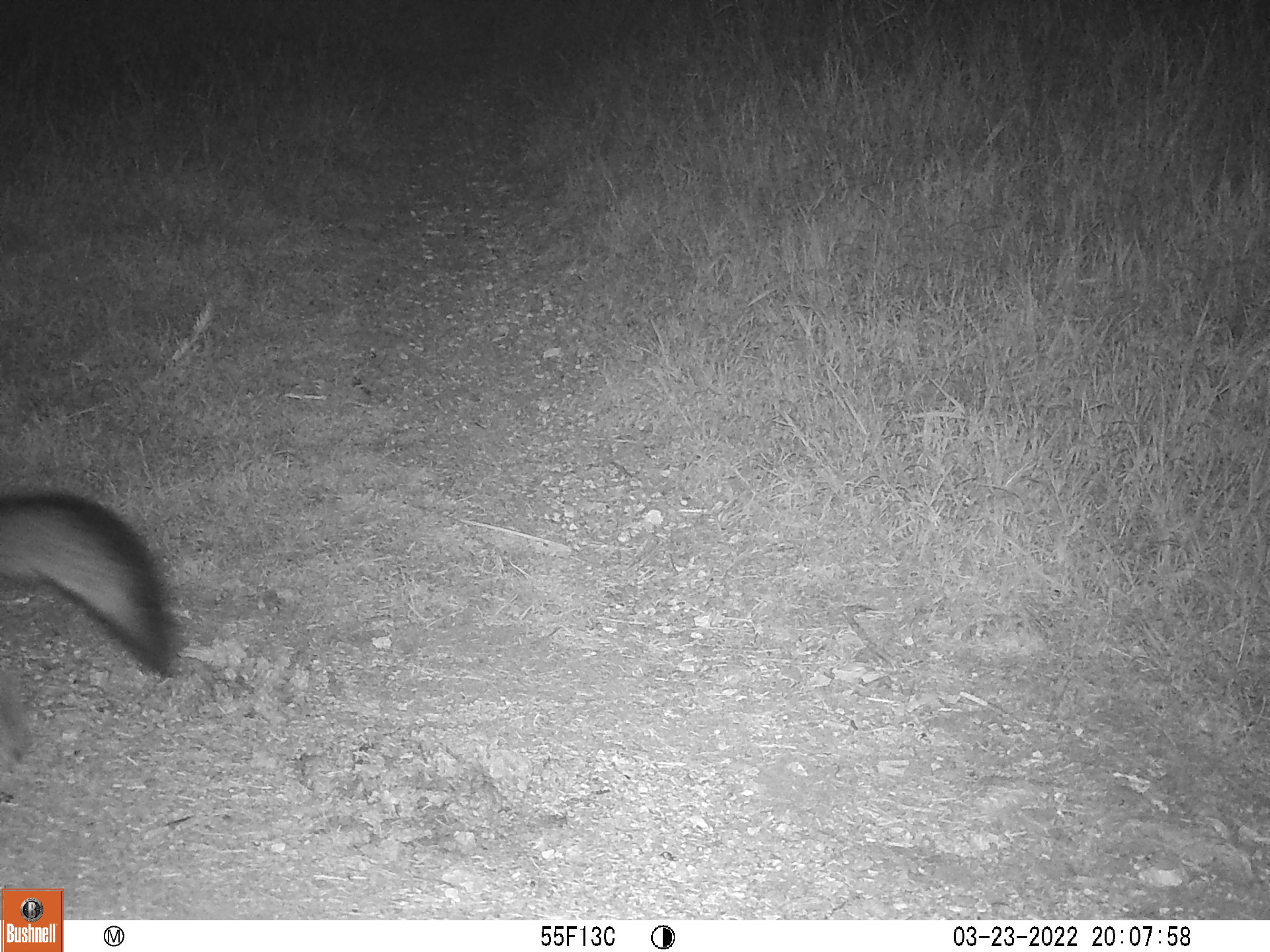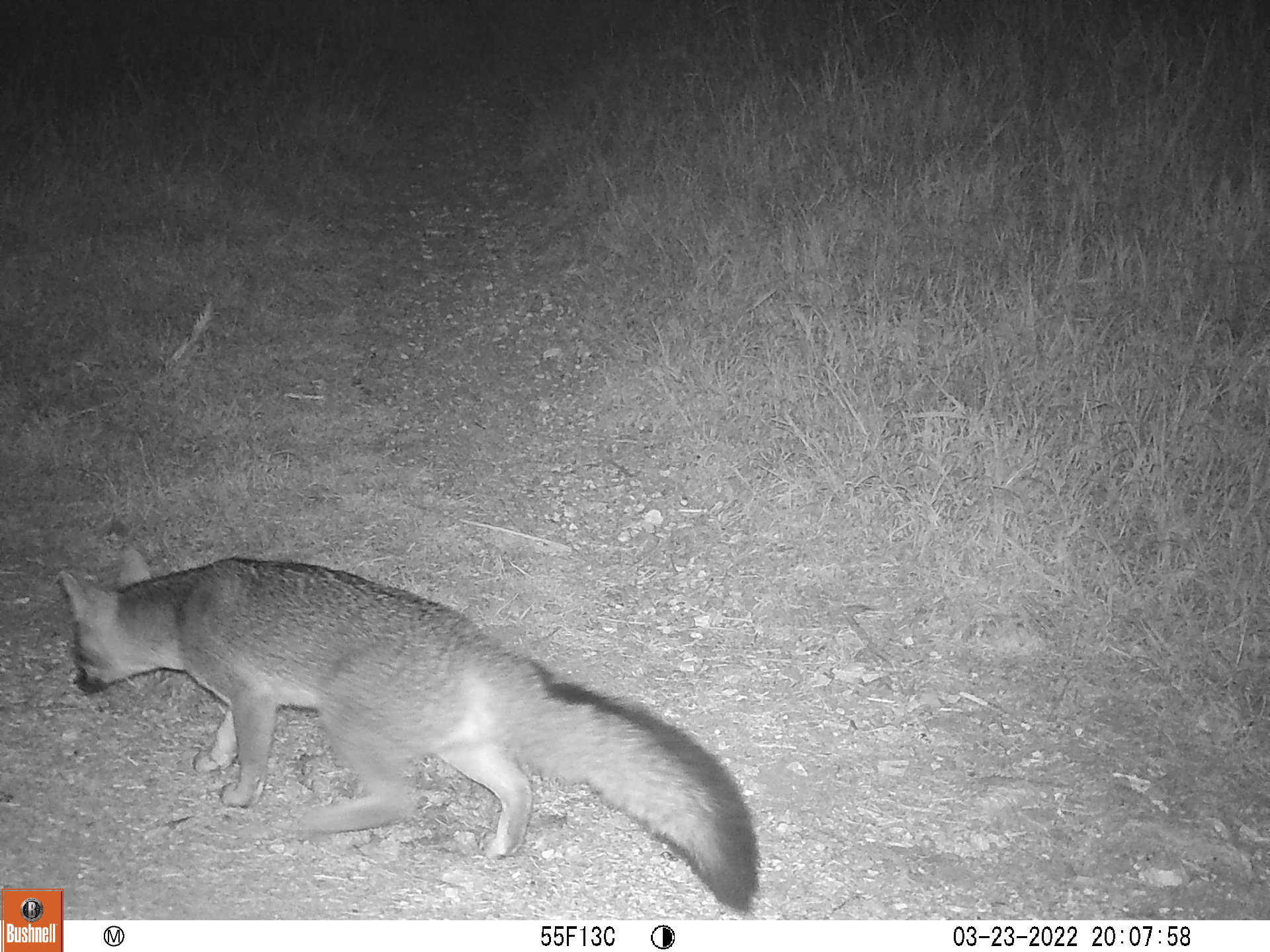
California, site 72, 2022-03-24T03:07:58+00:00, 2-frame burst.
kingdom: Animalia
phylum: Chordata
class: Mammalia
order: Carnivora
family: Canidae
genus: Urocyon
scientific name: Urocyon cinereoargenteus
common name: gray fox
Gray fox (Urocyon cinereoargenteus).